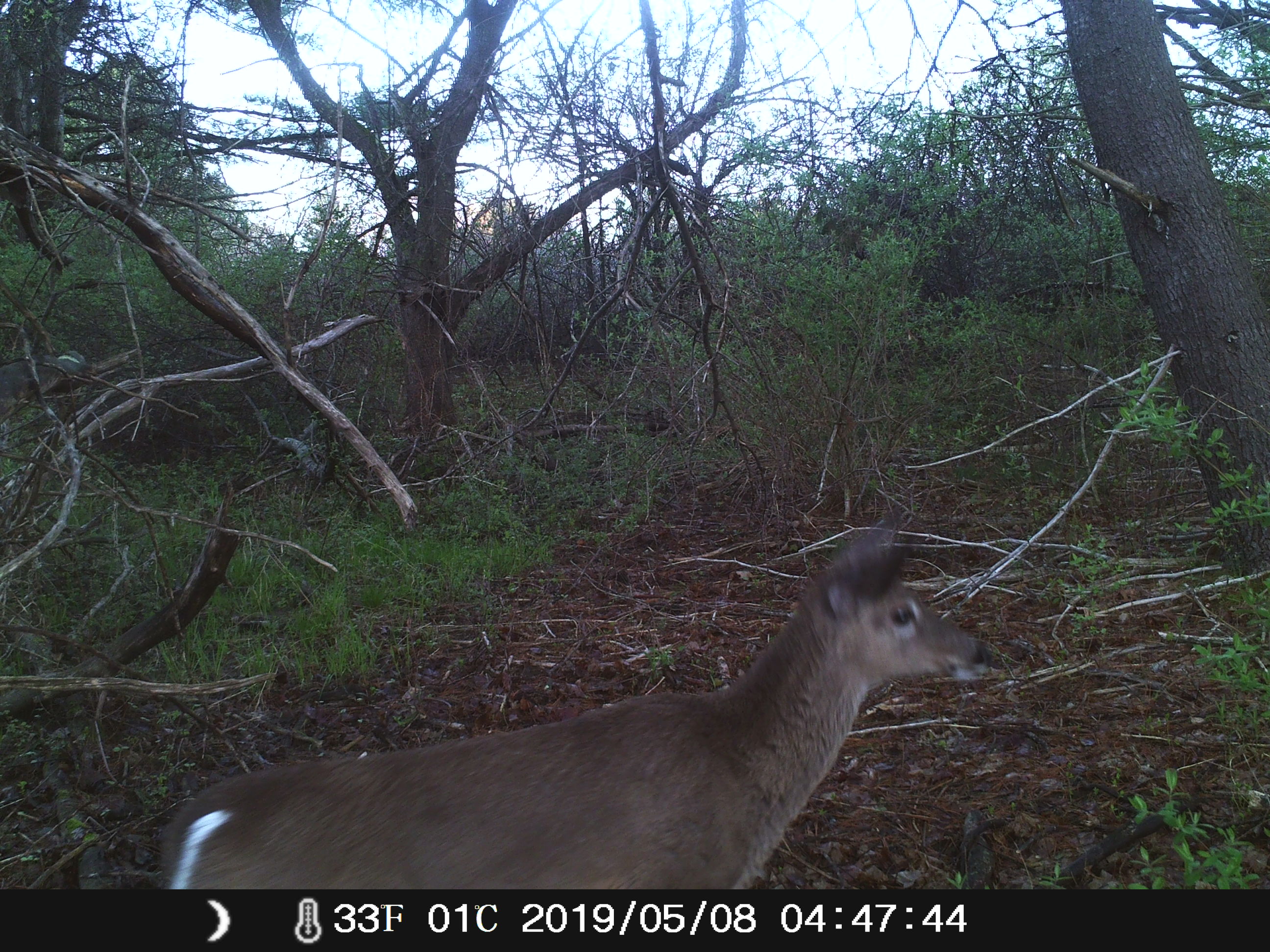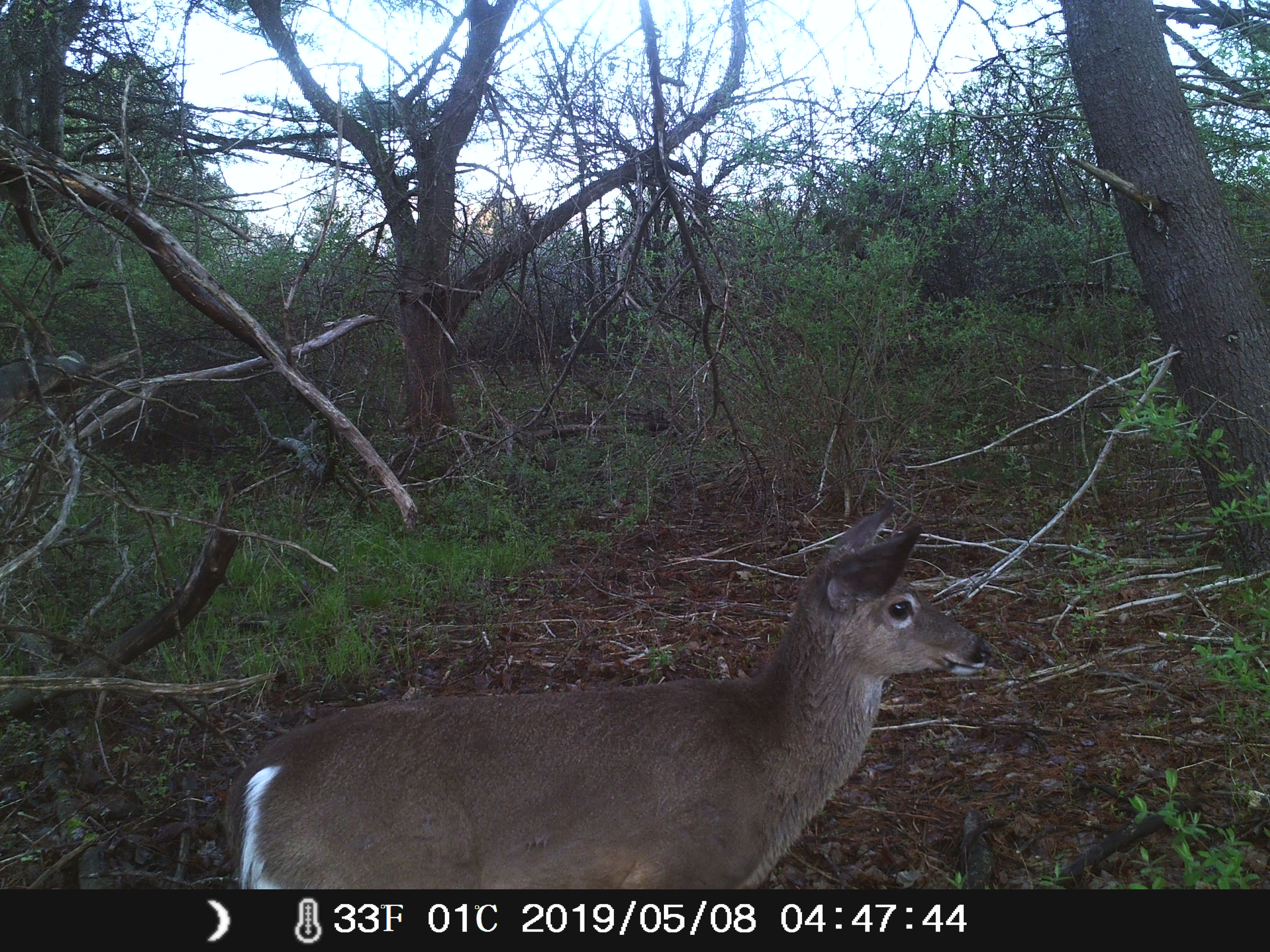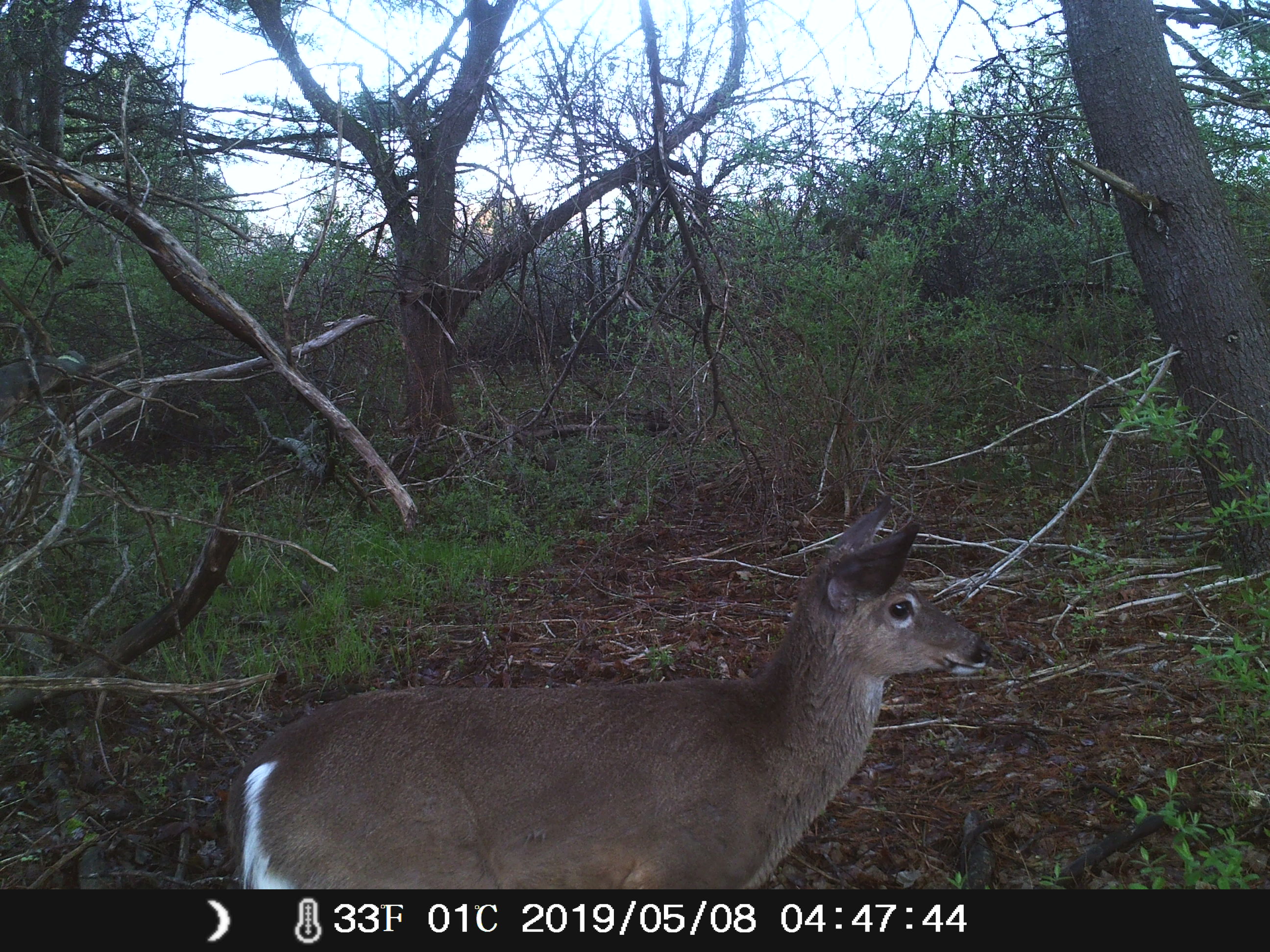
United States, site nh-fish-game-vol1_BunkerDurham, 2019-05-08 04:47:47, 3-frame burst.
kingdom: Animalia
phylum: Chordata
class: Mammalia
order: Artiodactyla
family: Cervidae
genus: Odocoileus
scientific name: Odocoileus virginianus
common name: white-tailed deer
White-tailed deer (Odocoileus virginianus).